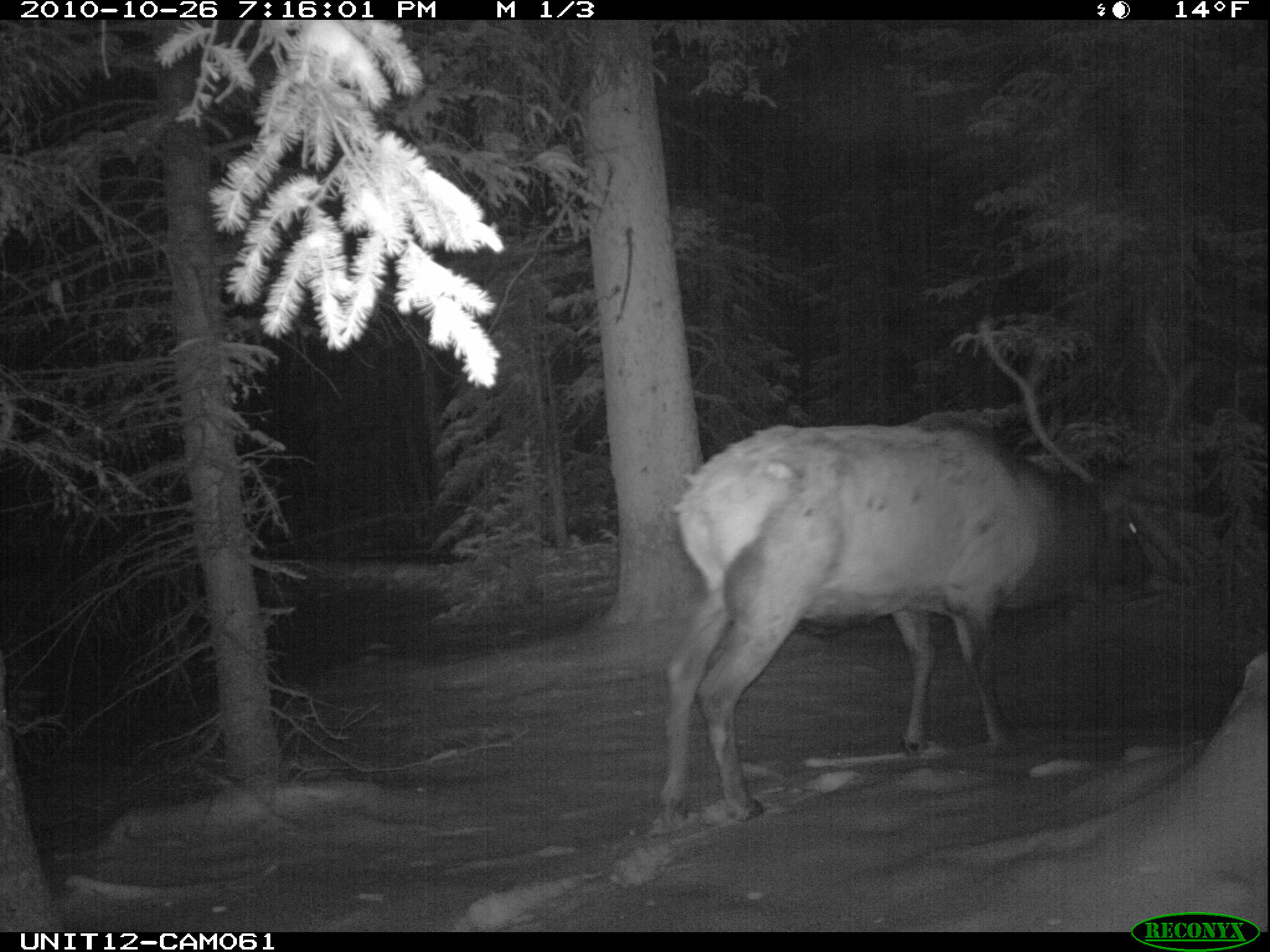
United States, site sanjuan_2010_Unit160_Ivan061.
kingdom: Animalia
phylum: Chordata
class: Mammalia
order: Artiodactyla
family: Cervidae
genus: Cervus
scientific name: Cervus elaphus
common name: red deer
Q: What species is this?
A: Cervus elaphus (red deer).